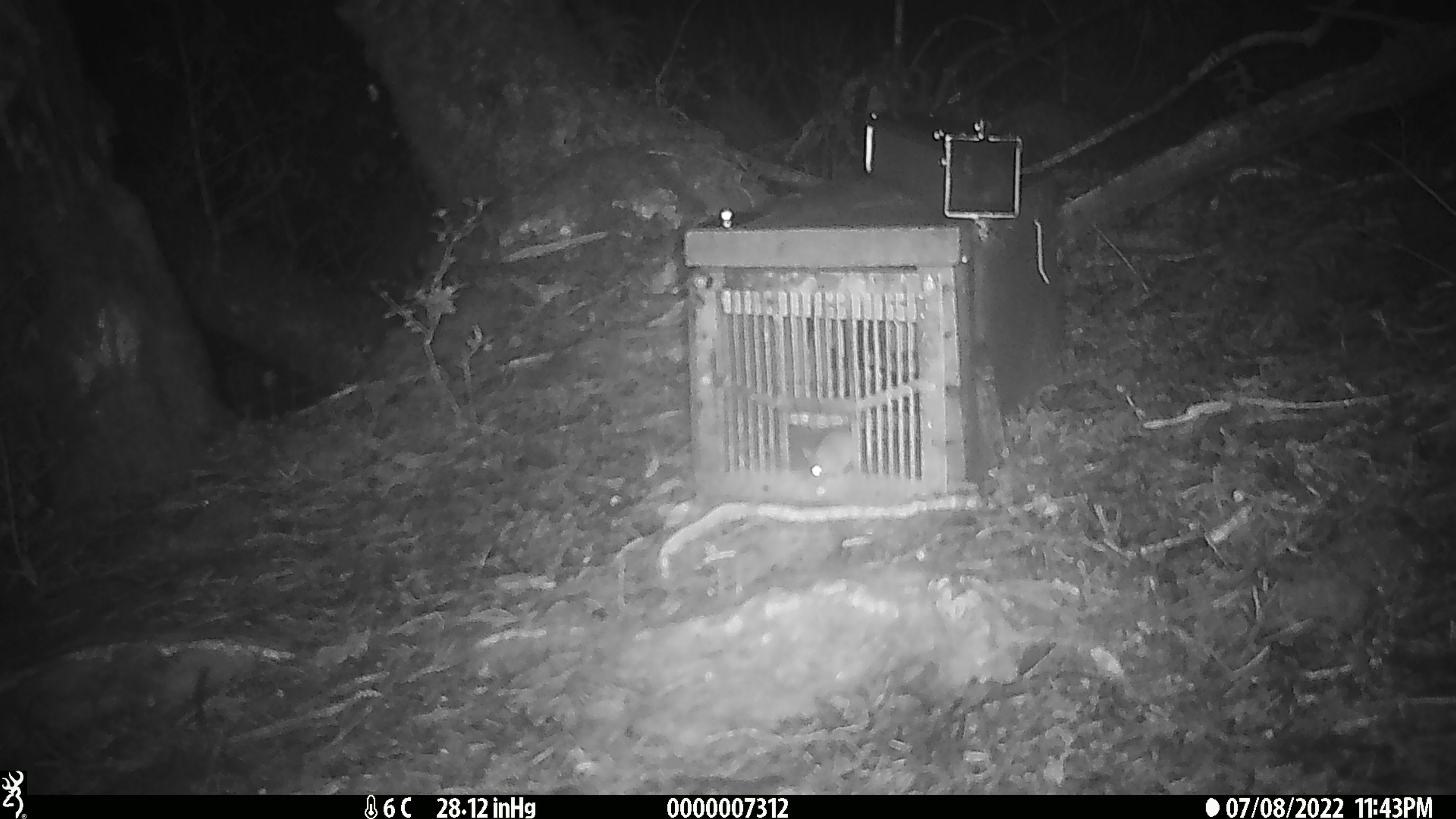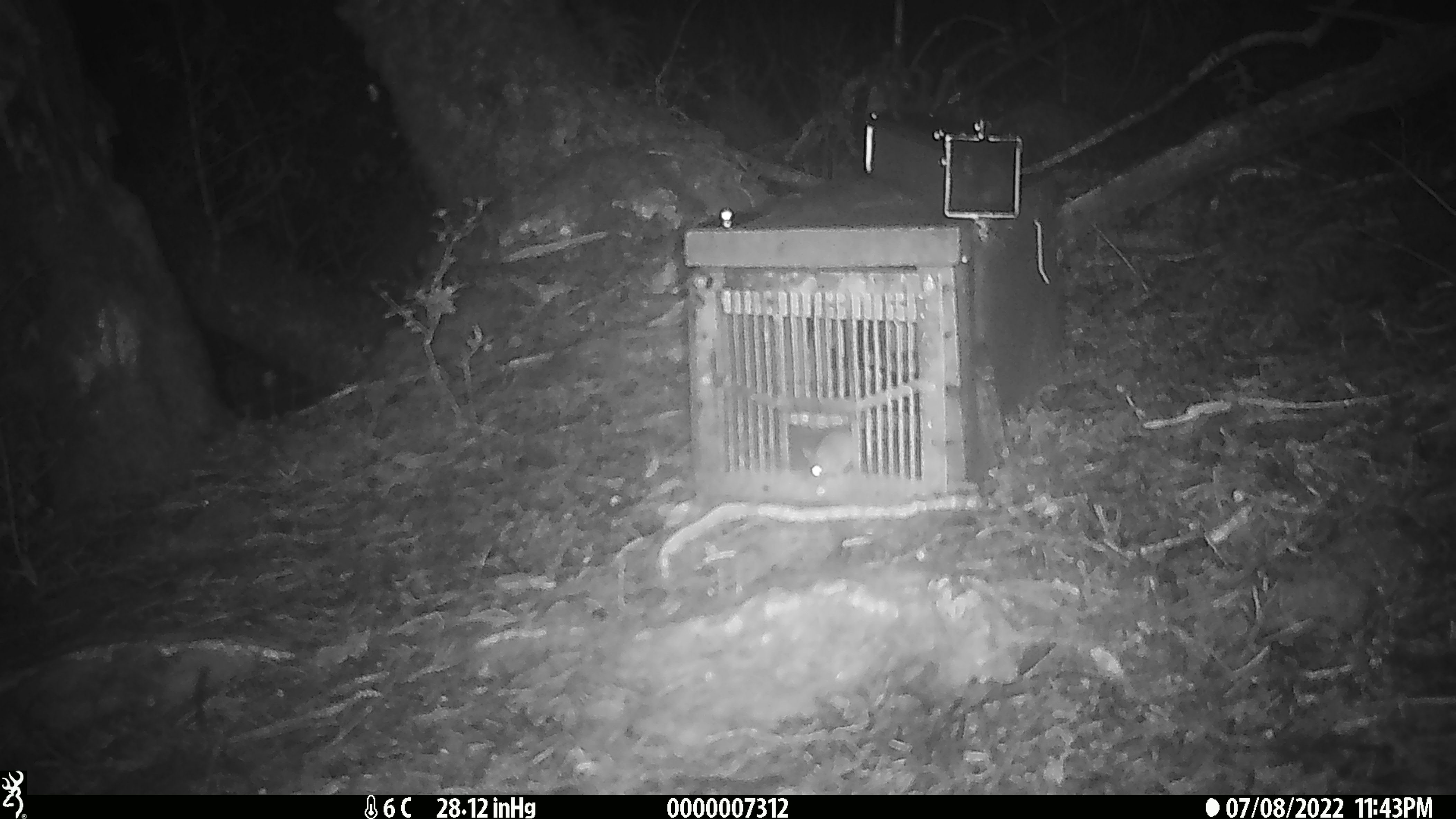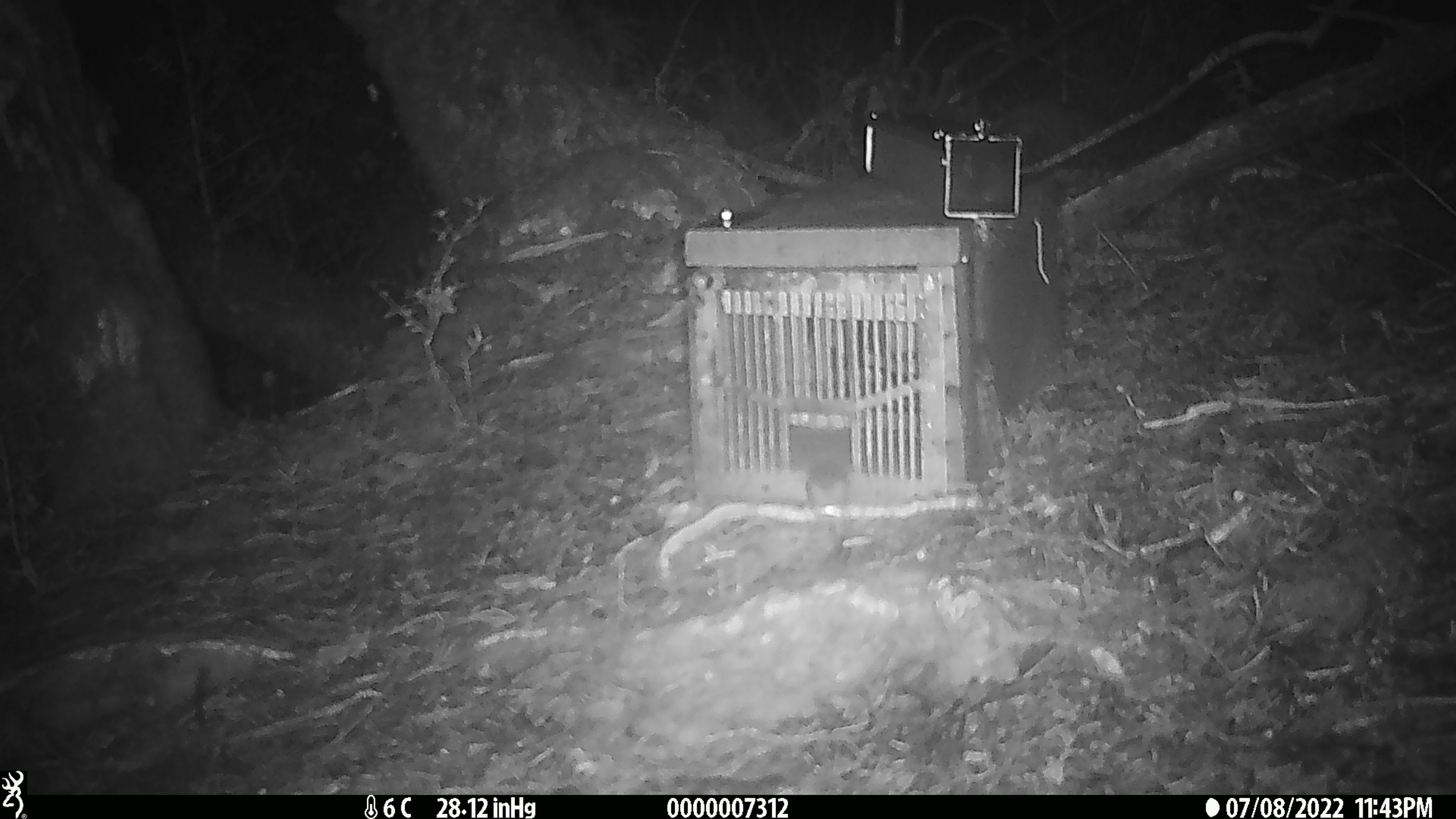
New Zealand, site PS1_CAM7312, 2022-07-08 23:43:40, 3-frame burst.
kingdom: Animalia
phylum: Chordata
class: Mammalia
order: Rodentia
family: Muridae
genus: Mus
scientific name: Mus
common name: mouse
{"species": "mouse (Mus)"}